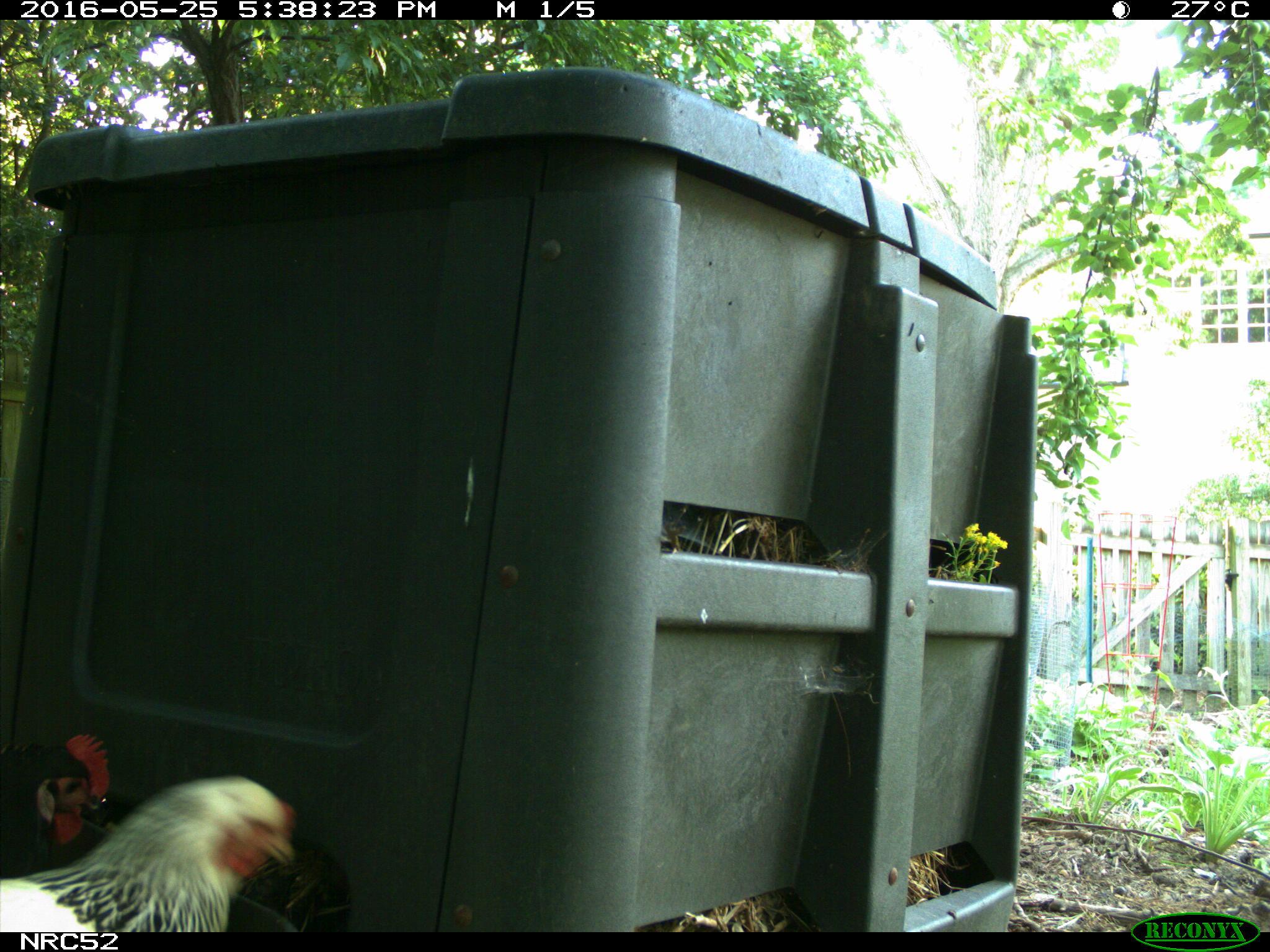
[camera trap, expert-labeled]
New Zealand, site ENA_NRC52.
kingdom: Animalia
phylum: Chordata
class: Aves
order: Galliformes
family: Phasianidae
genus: Gallus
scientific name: Gallus gallus domesticus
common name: chicken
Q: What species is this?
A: Chicken (Gallus gallus domesticus).